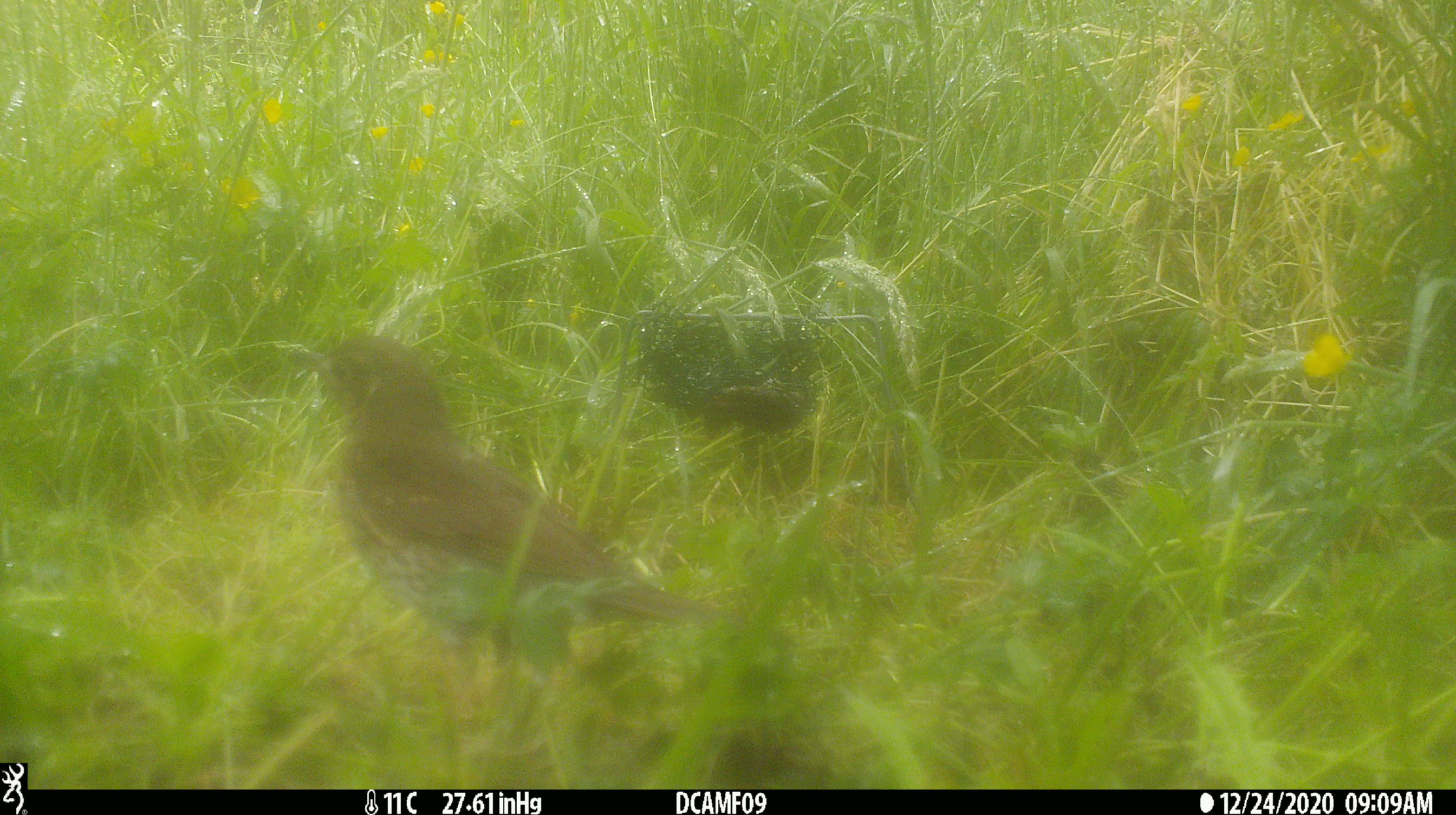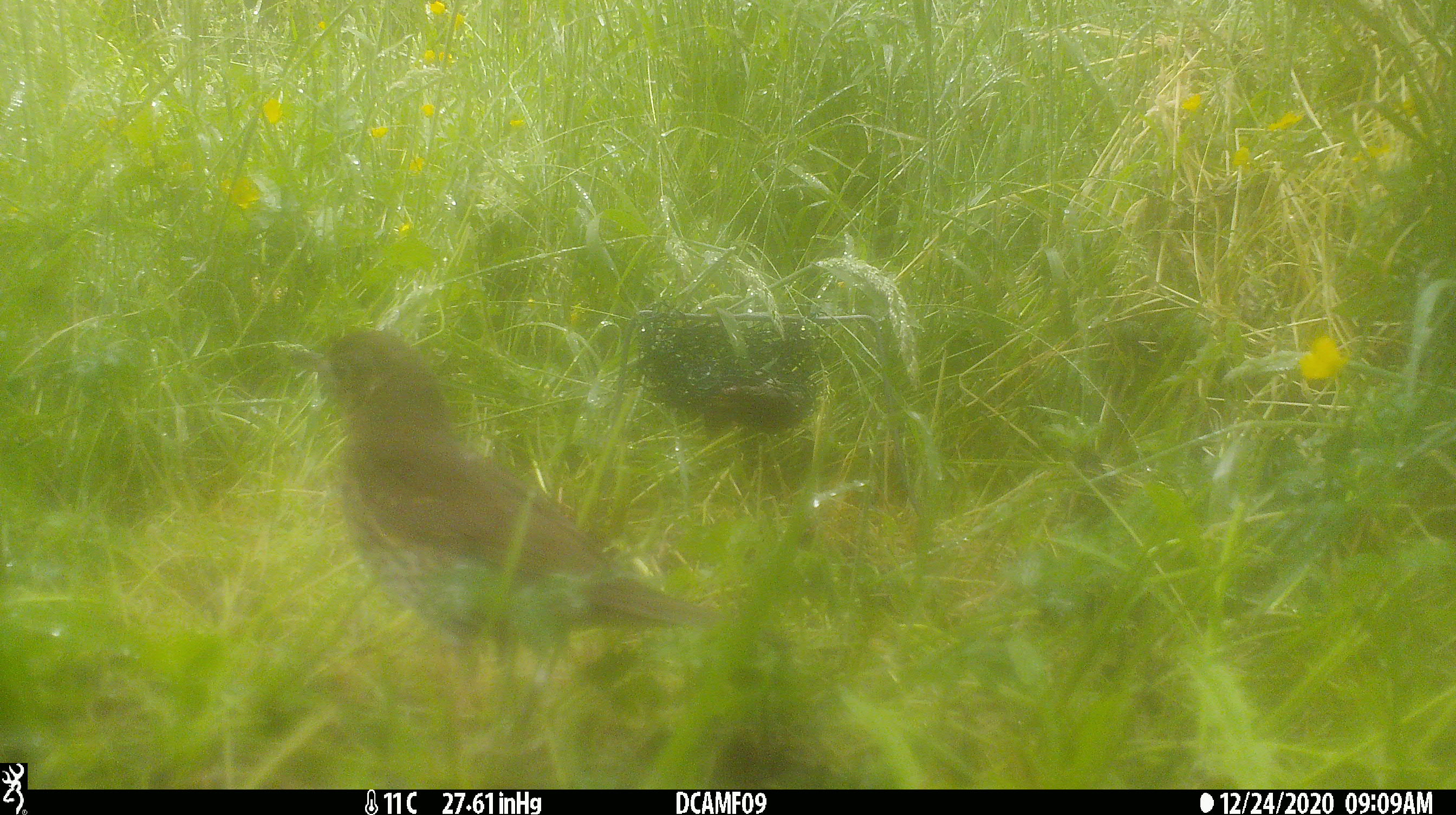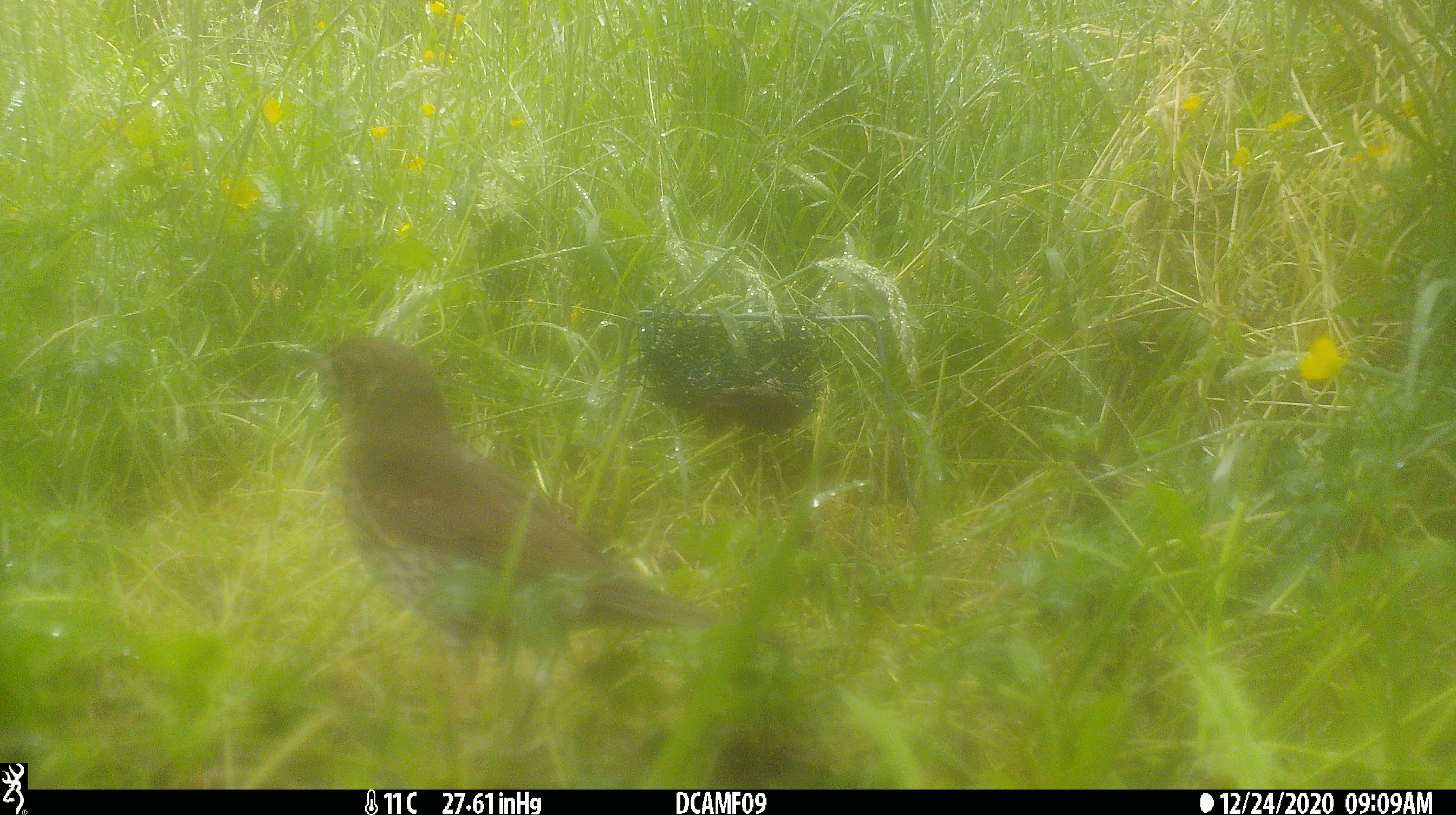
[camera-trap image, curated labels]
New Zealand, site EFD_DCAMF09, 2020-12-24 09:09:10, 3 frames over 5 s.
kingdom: Animalia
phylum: Chordata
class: Aves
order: Passeriformes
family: Turdidae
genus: Turdus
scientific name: Turdus philomelos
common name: song thrush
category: thrush